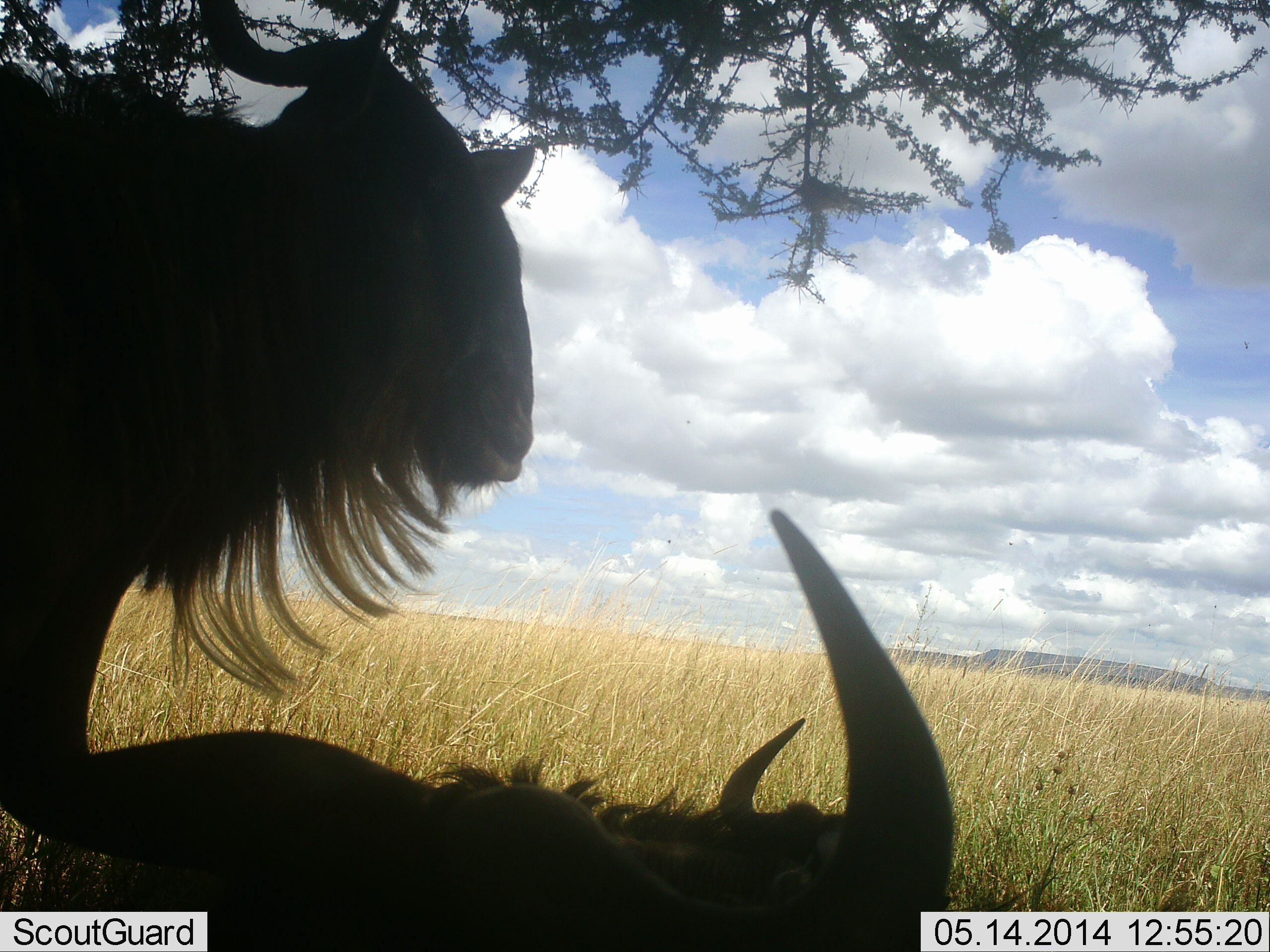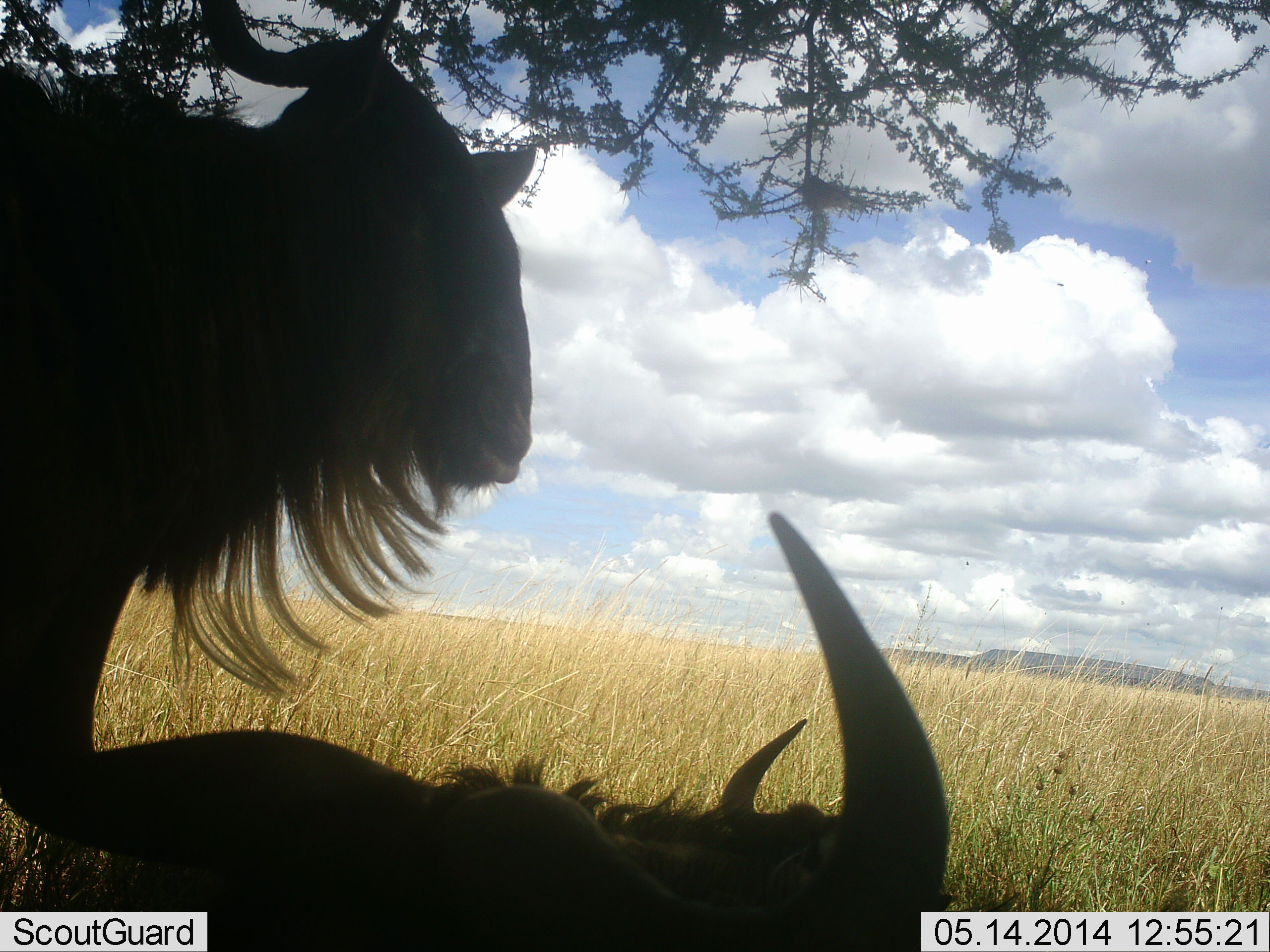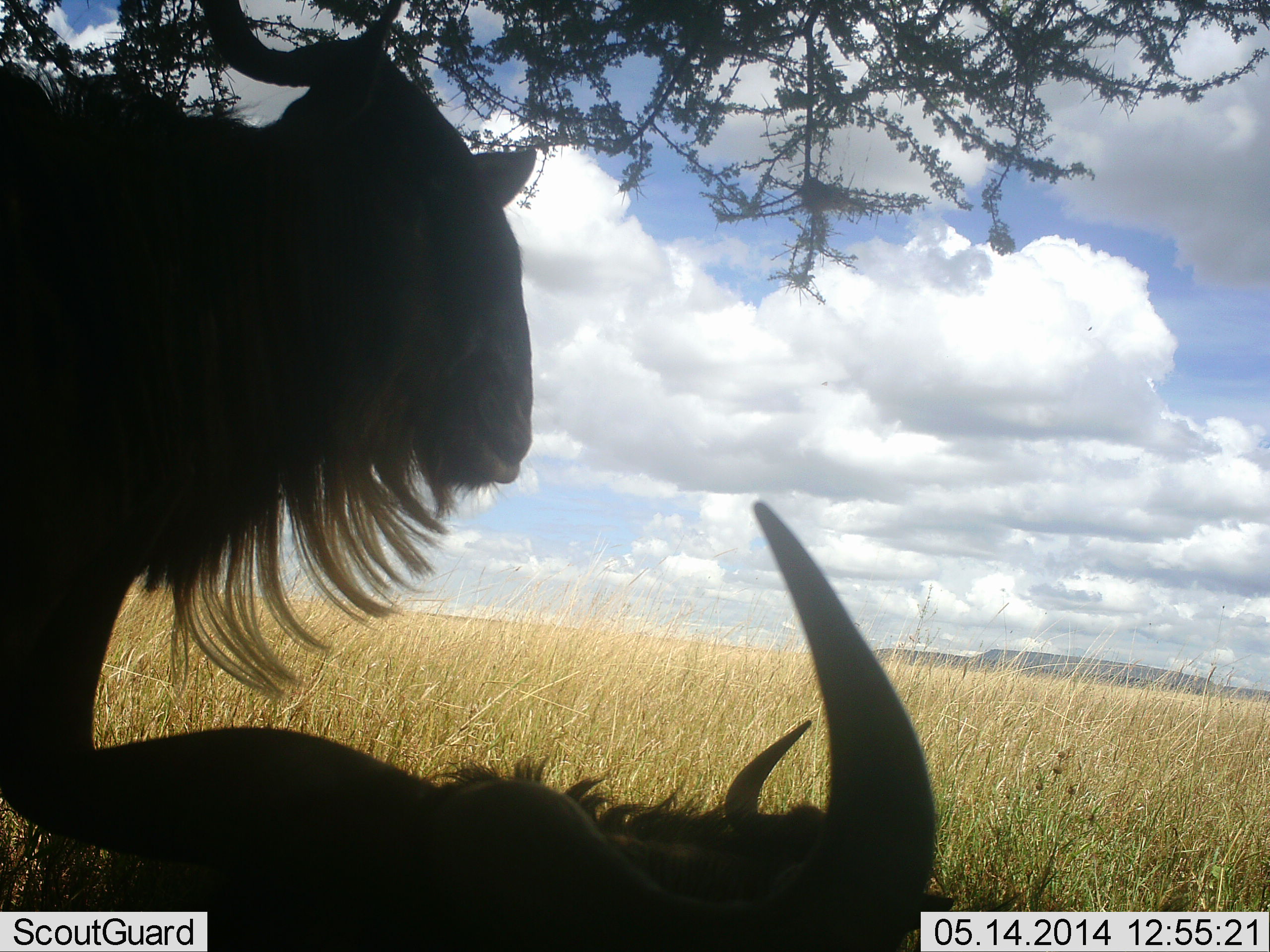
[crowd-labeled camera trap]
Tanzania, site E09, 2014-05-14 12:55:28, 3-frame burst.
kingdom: Animalia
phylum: Chordata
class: Mammalia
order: Artiodactyla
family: Bovidae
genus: Connochaetes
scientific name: Connochaetes taurinus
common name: blue wildebeest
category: wildebeest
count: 3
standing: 70%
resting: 100%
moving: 0%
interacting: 0%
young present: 0%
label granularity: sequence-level